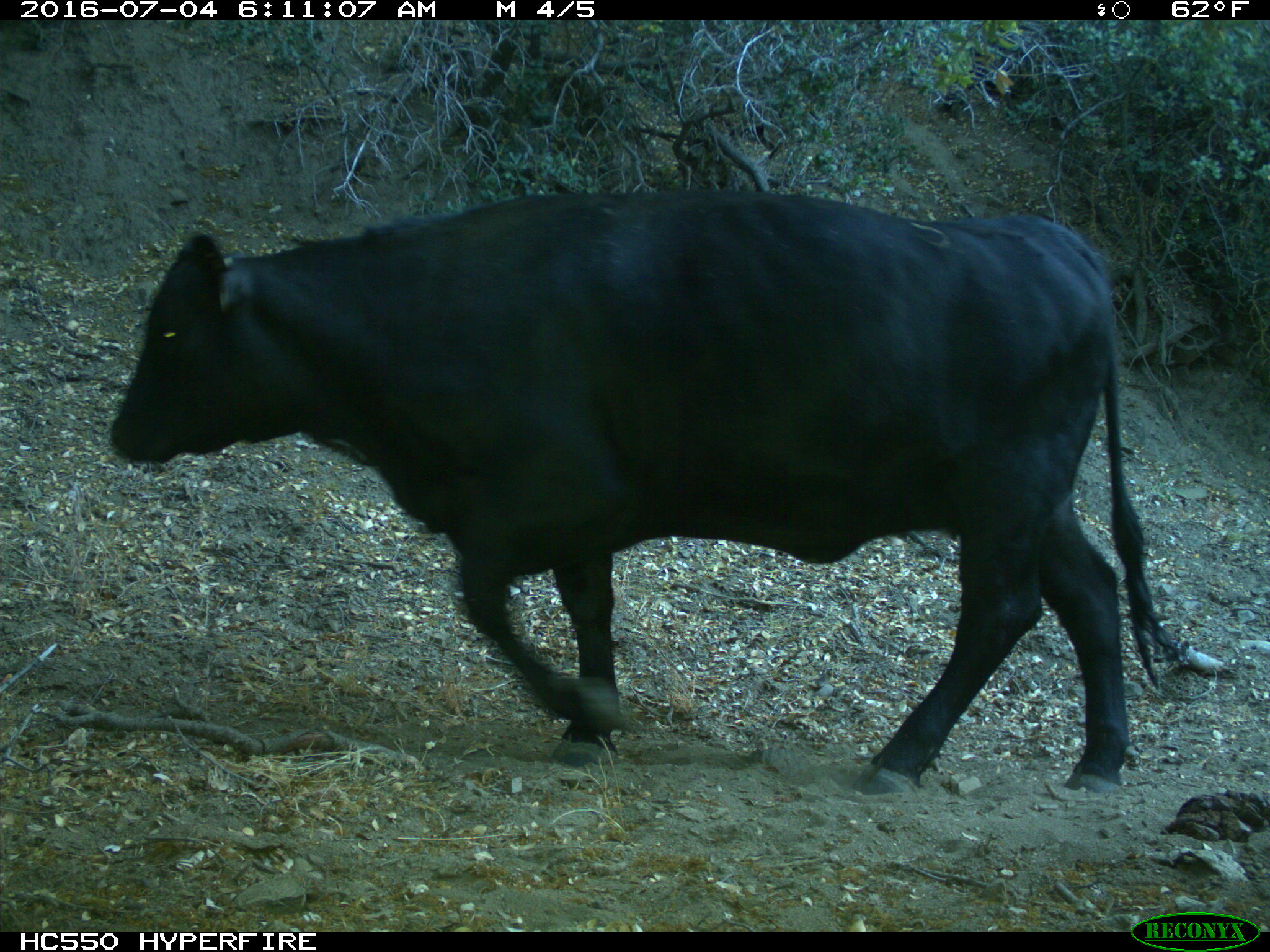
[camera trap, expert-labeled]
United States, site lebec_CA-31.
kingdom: Animalia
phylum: Chordata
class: Mammalia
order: Artiodactyla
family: Bovidae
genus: Bos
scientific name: Bos taurus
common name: domestic cow